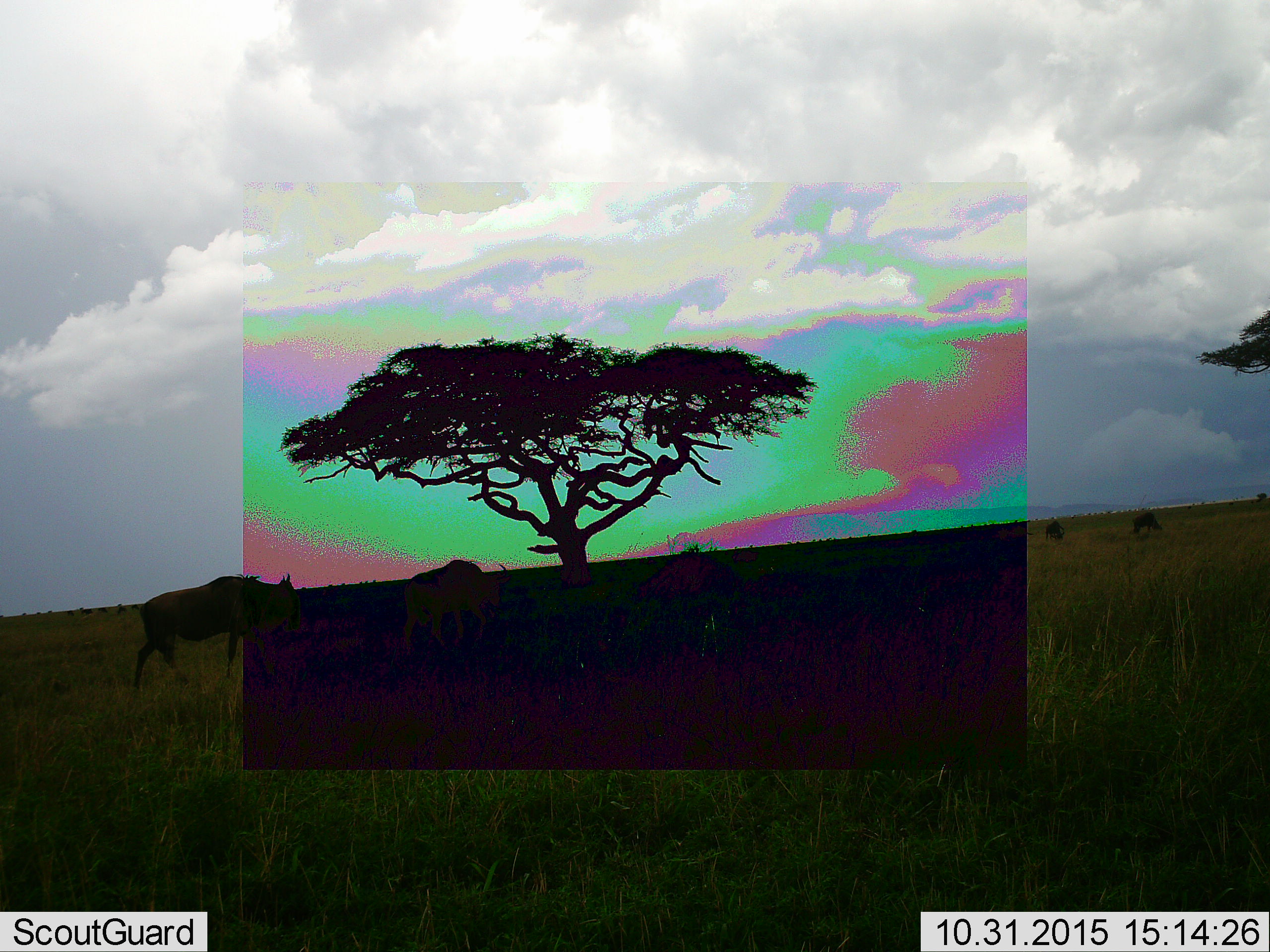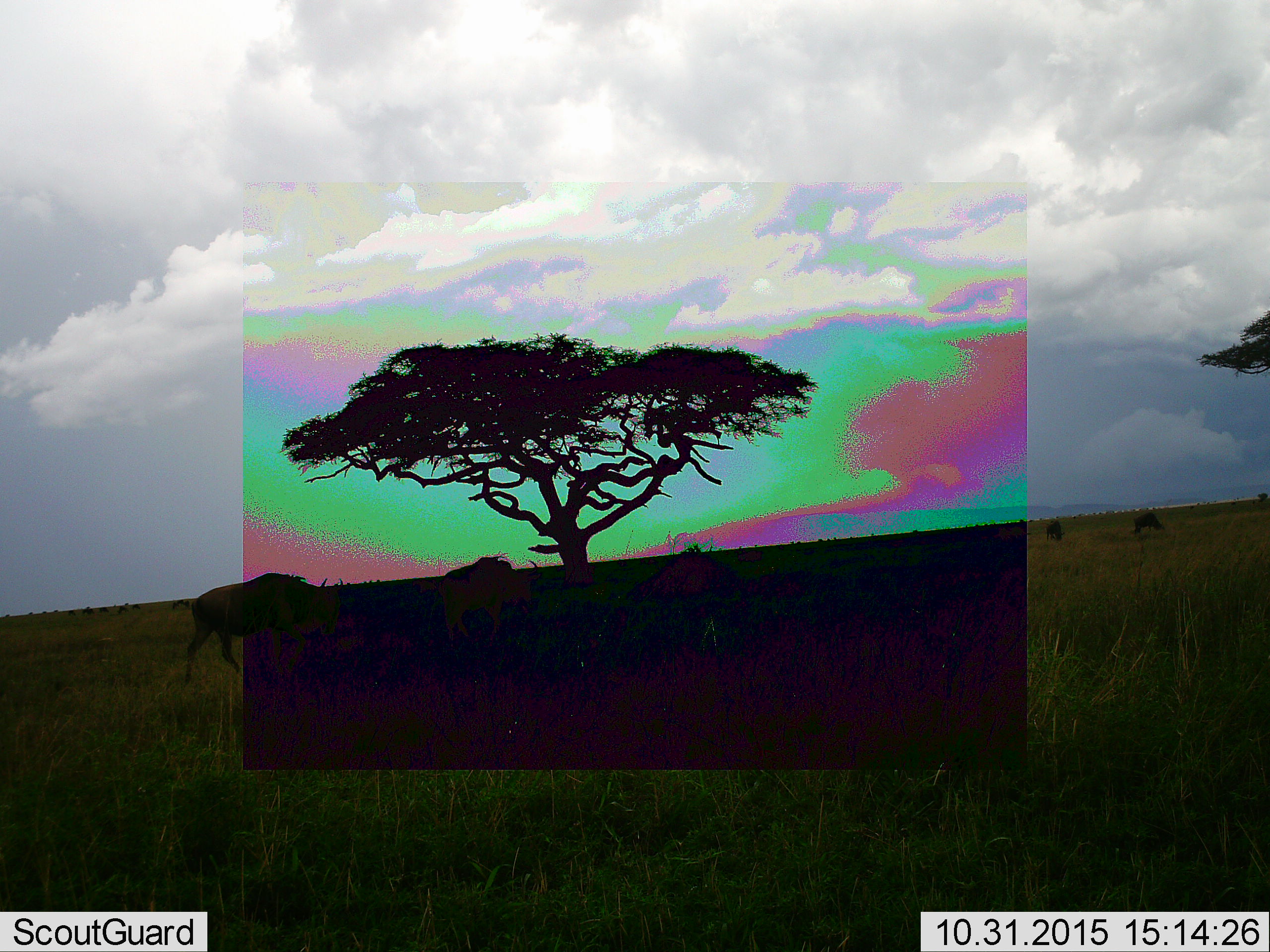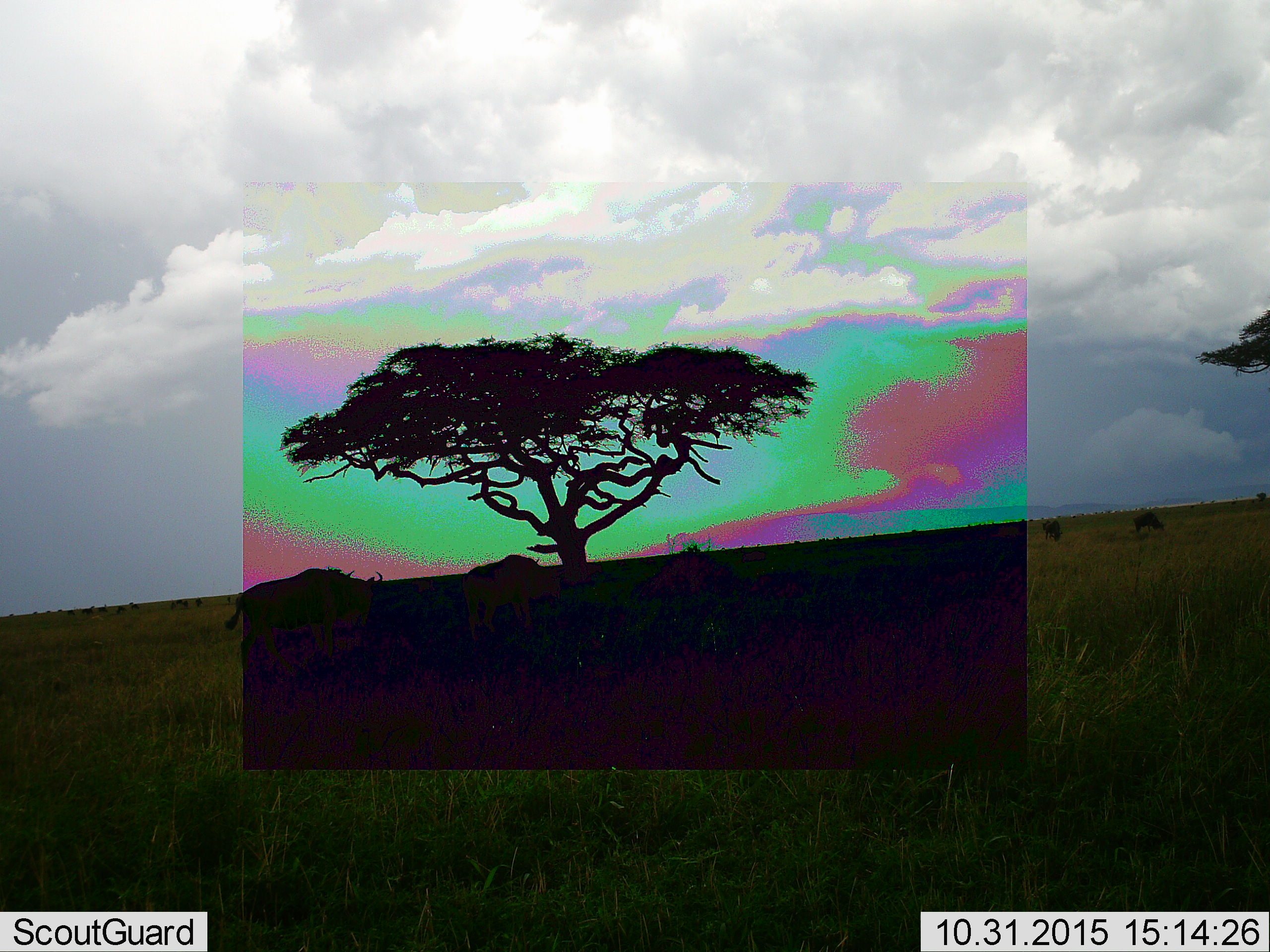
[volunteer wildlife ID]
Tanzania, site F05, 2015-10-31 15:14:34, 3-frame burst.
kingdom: Animalia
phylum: Chordata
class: Mammalia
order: Artiodactyla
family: Bovidae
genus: Connochaetes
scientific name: Connochaetes taurinus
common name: blue wildebeest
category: wildebeest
Wildebeest (blue wildebeest) (Connochaetes taurinus), count 4. Behavior (volunteer vote fractions): standing 31%, resting 6%, moving 94%, interacting 0%. Young present (vote fraction): 0%. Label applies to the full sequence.